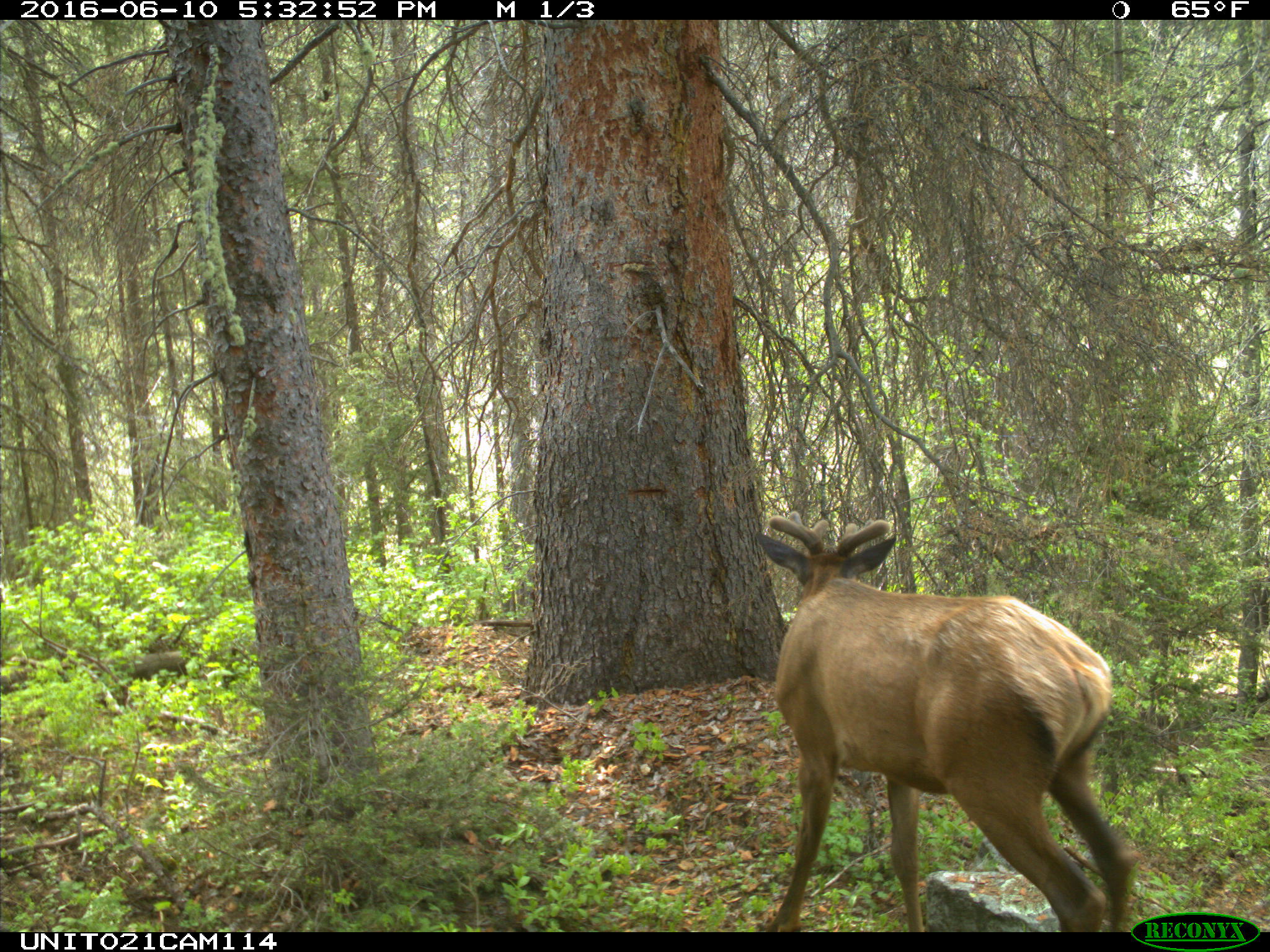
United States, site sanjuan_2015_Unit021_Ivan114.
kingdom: Animalia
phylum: Chordata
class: Mammalia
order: Artiodactyla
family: Cervidae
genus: Cervus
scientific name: Cervus elaphus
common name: red deer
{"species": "Cervus elaphus (red deer)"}